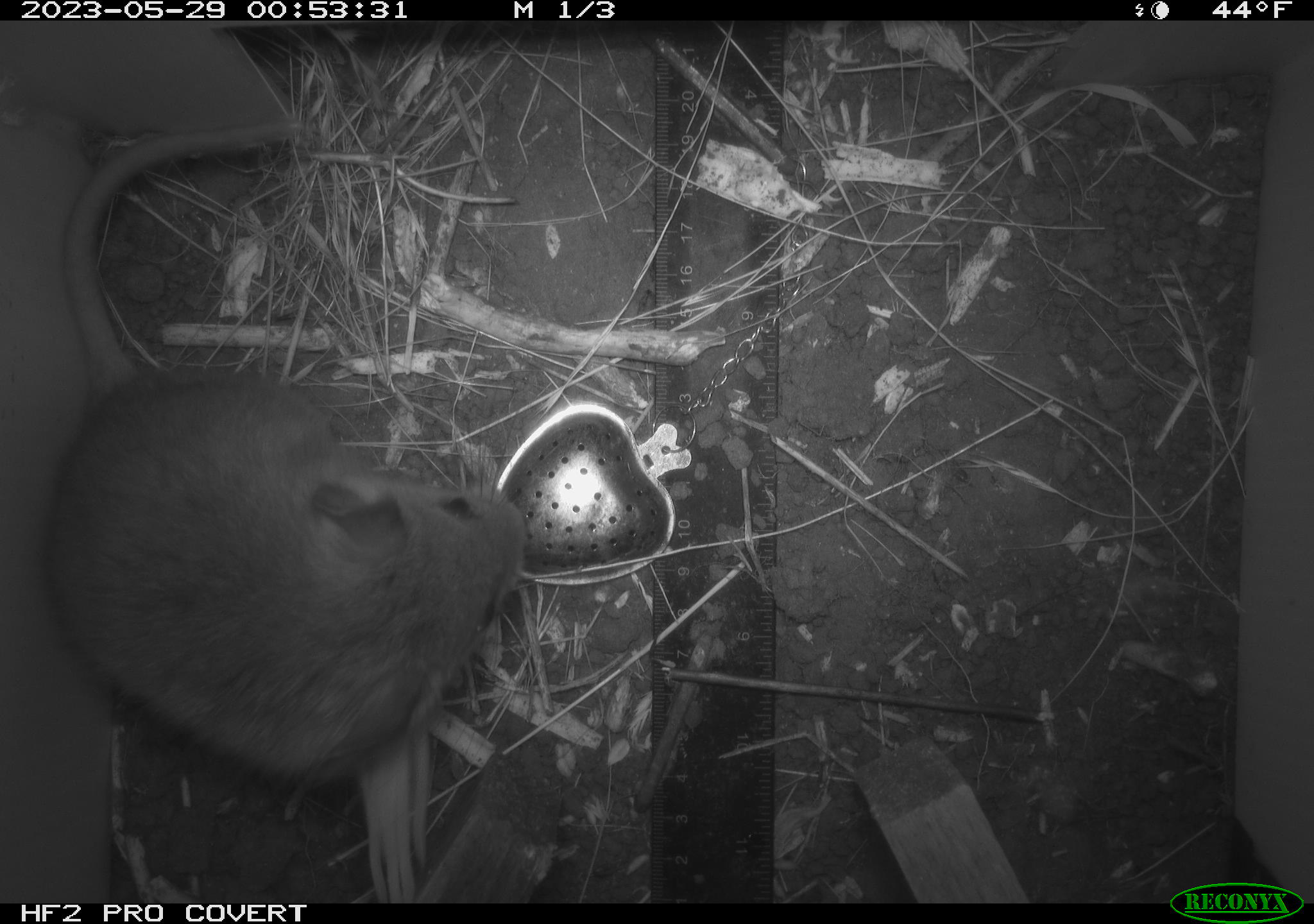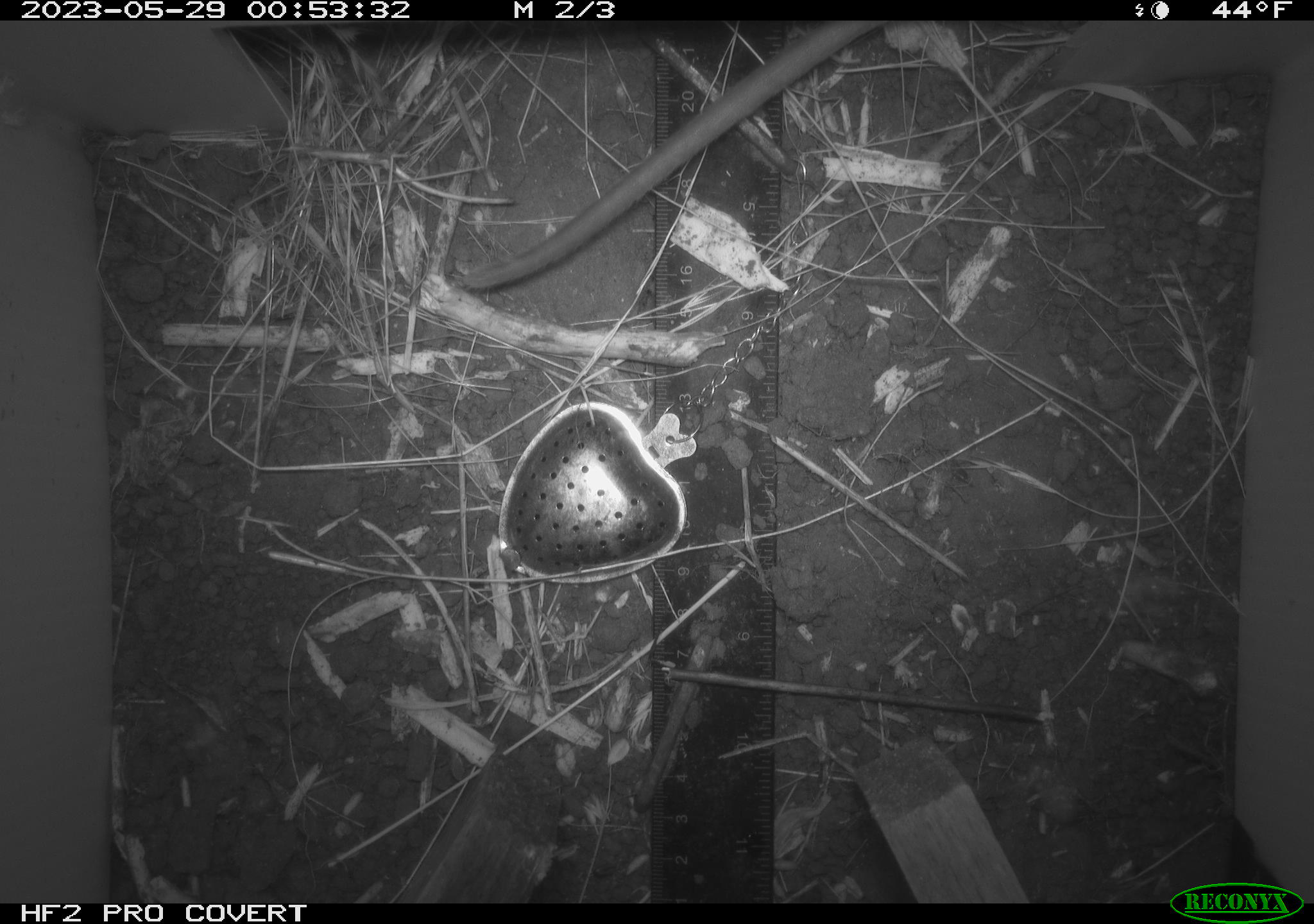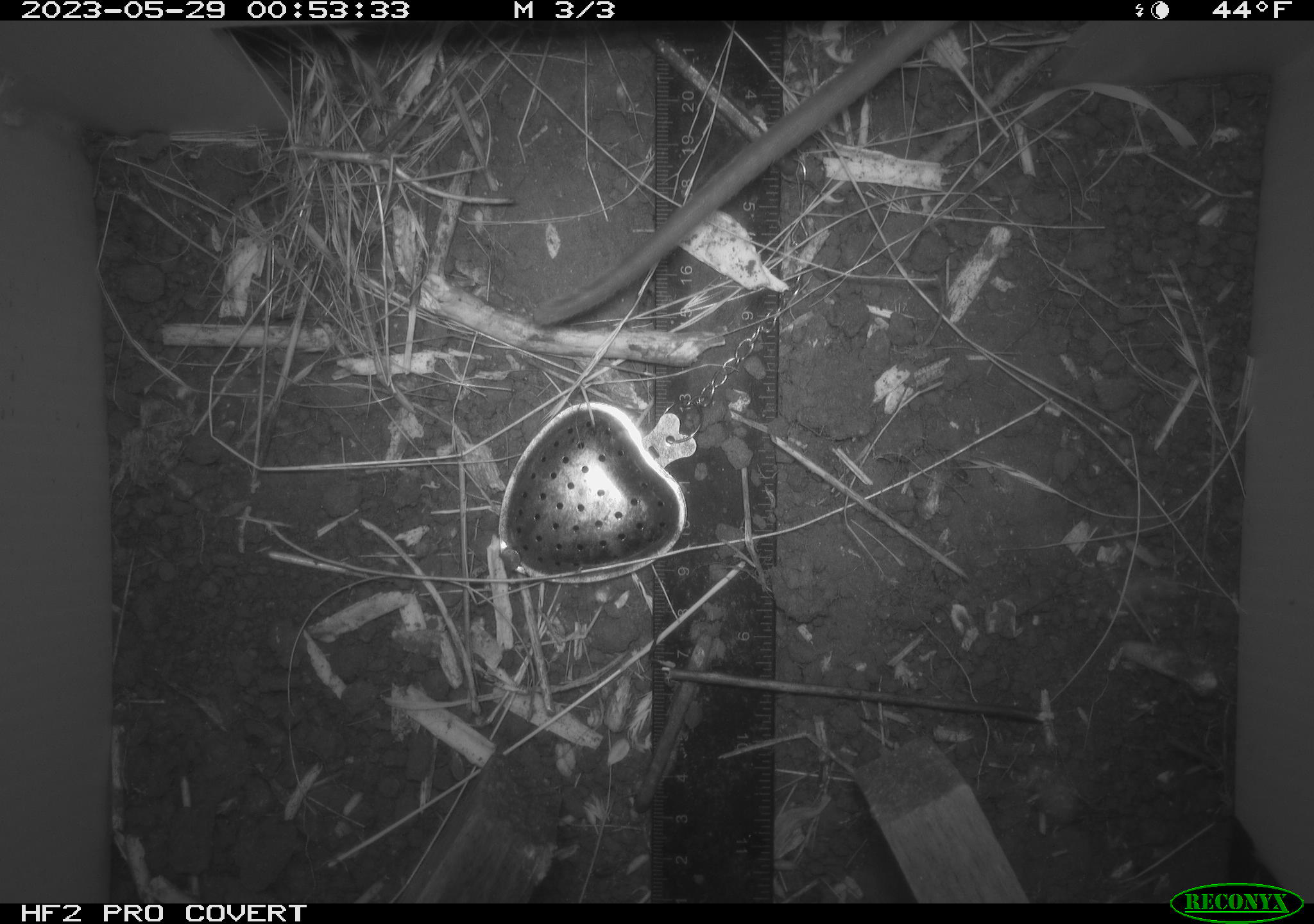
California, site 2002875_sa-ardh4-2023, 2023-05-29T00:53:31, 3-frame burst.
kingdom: Animalia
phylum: Chordata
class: Mammalia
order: Rodentia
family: Cricetidae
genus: Neotoma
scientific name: Neotoma fuscipes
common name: dusky-footed woodrat